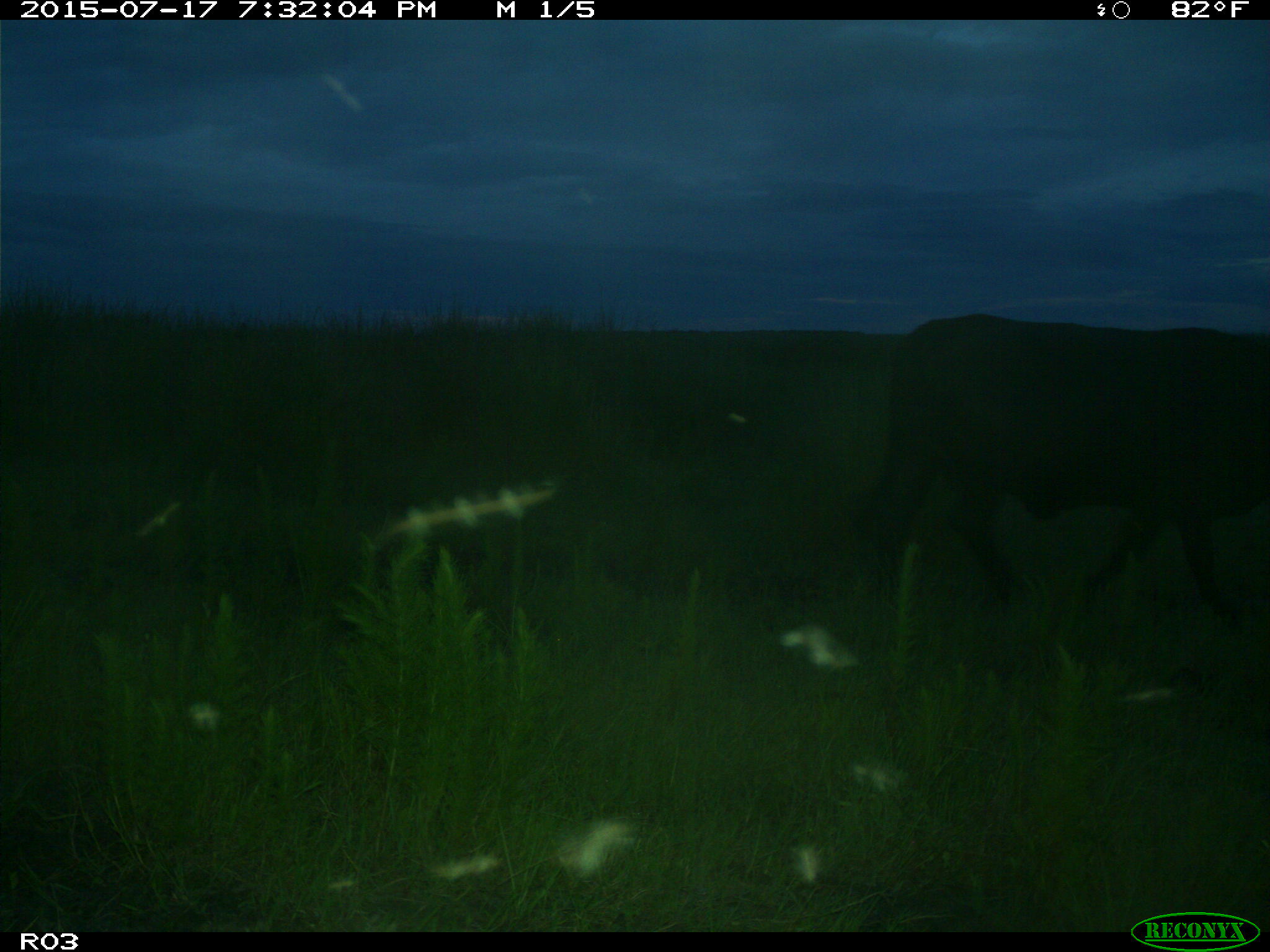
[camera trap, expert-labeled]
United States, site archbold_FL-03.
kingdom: Animalia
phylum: Chordata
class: Mammalia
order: Artiodactyla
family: Bovidae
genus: Bos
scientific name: Bos taurus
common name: domestic cow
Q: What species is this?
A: Bos taurus (domestic cow).